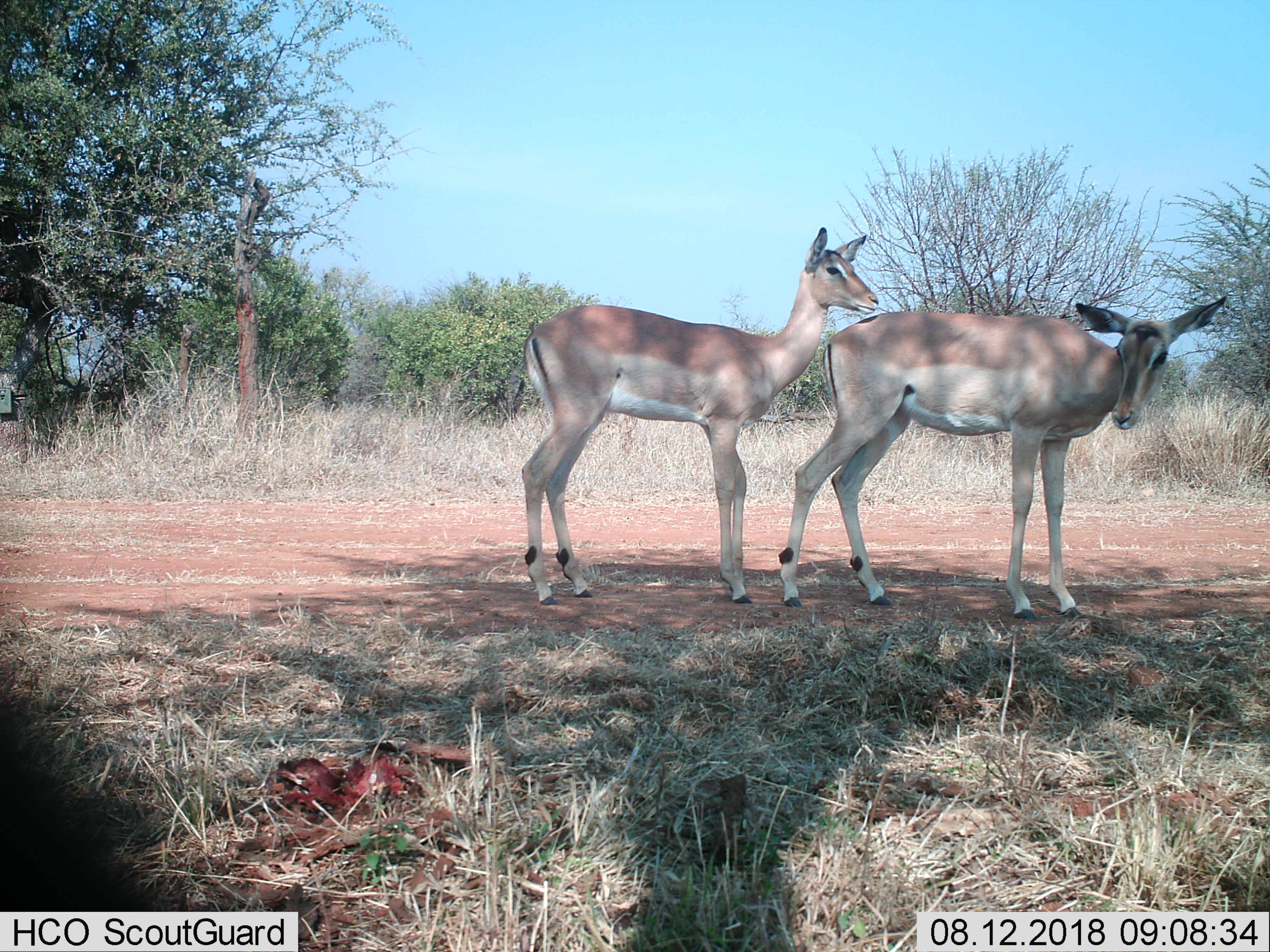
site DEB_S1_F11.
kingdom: Animalia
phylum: Chordata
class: Mammalia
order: Artiodactyla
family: Bovidae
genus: Aepyceros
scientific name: Aepyceros melampus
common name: impala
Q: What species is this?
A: Impala (Aepyceros melampus).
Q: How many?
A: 2.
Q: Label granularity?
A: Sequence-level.